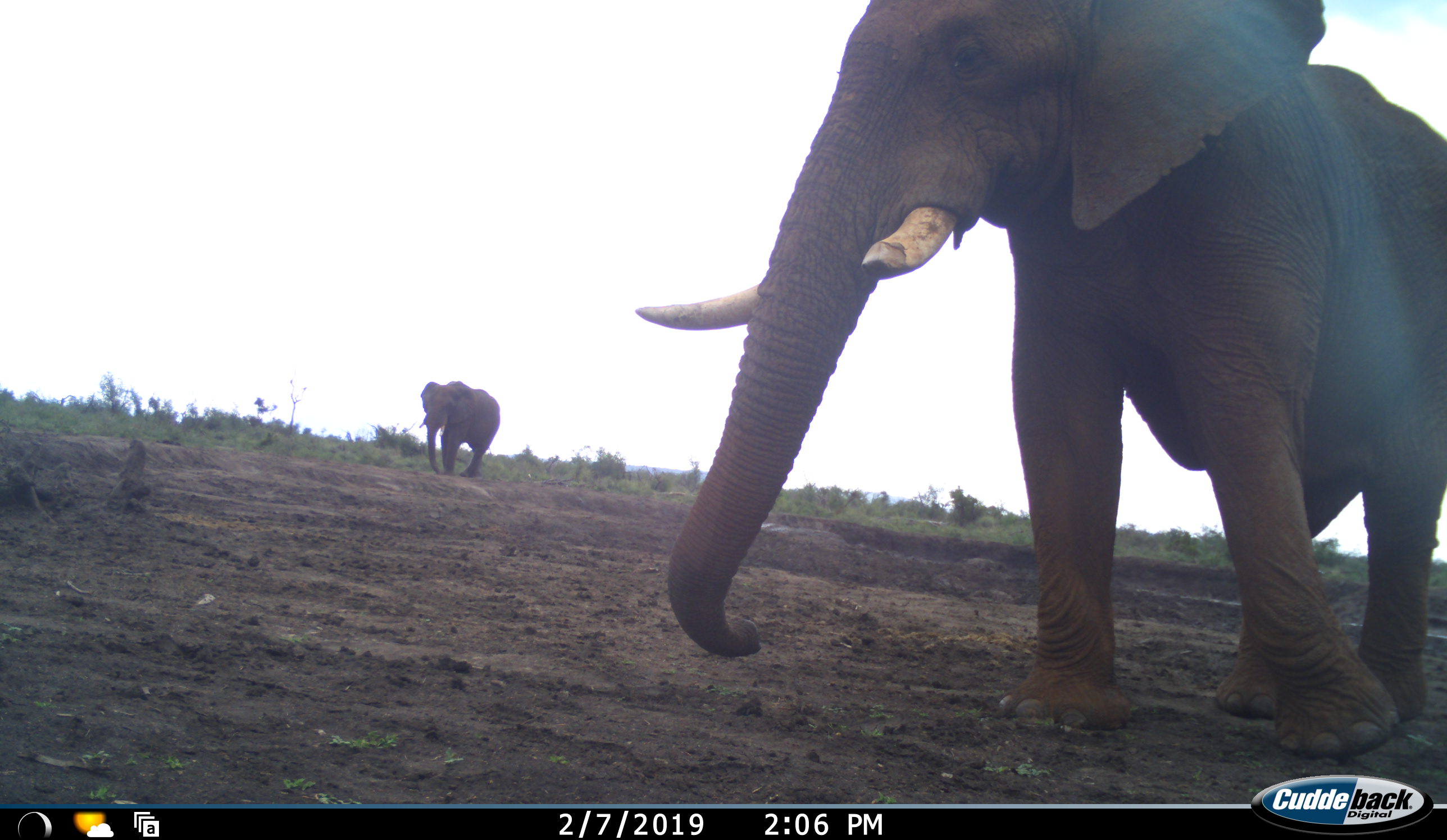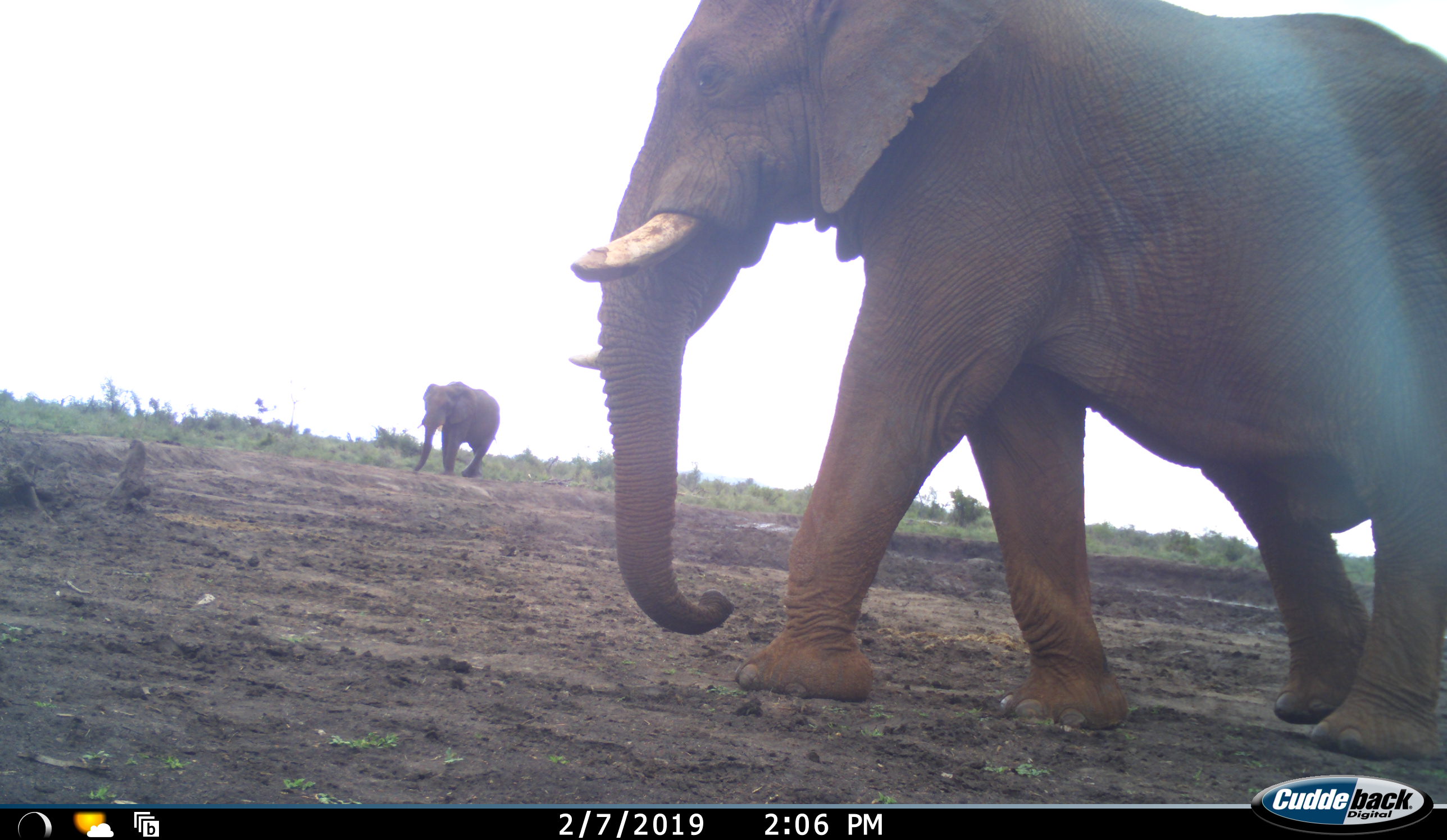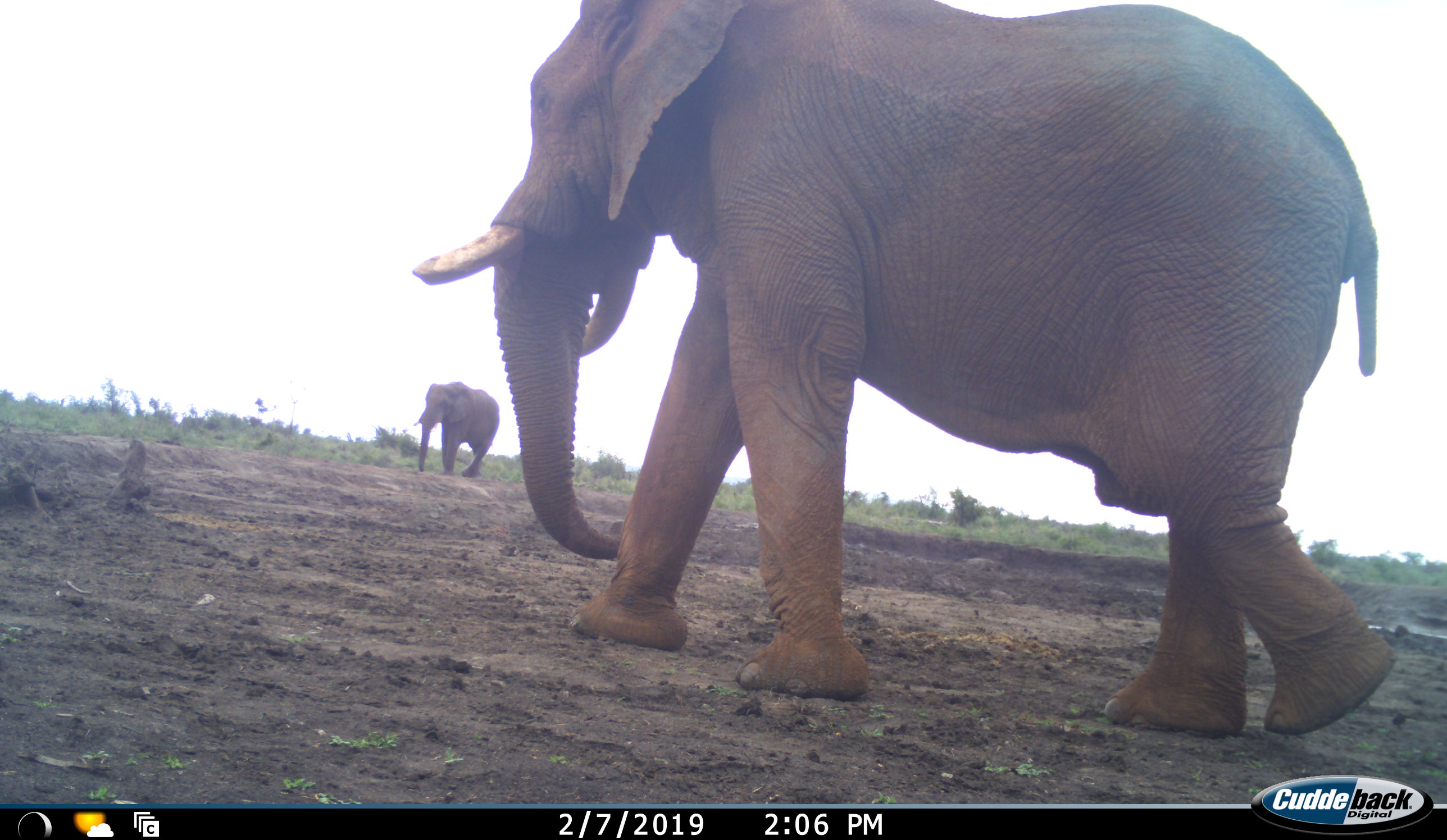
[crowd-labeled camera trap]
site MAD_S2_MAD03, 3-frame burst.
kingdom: Animalia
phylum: Chordata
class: Mammalia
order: Proboscidea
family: Elephantidae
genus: Loxodonta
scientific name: Loxodonta africana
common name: african bush elephant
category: elephant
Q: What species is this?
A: Elephant (african bush elephant) (Loxodonta africana).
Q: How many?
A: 2.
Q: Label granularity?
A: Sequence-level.